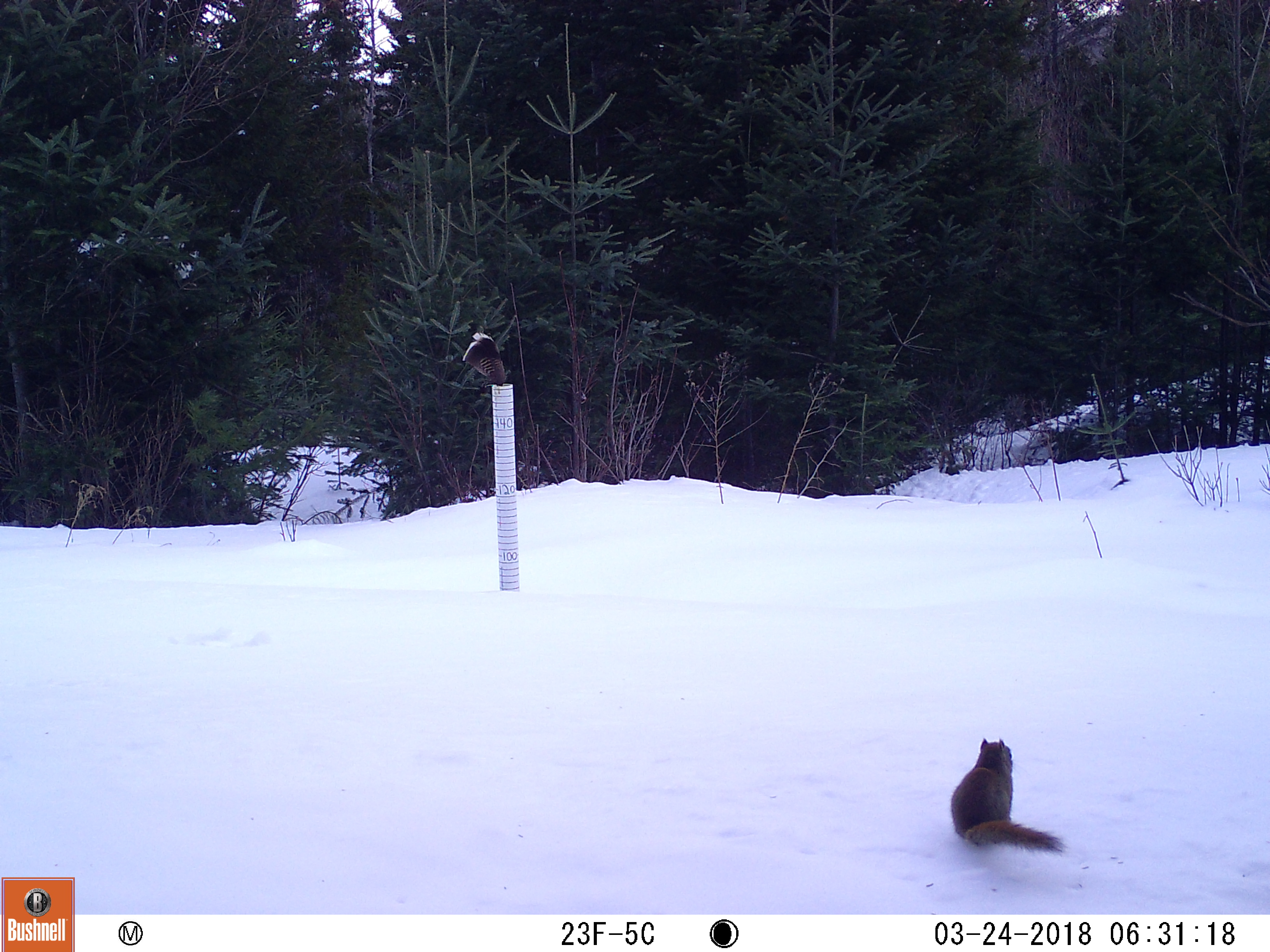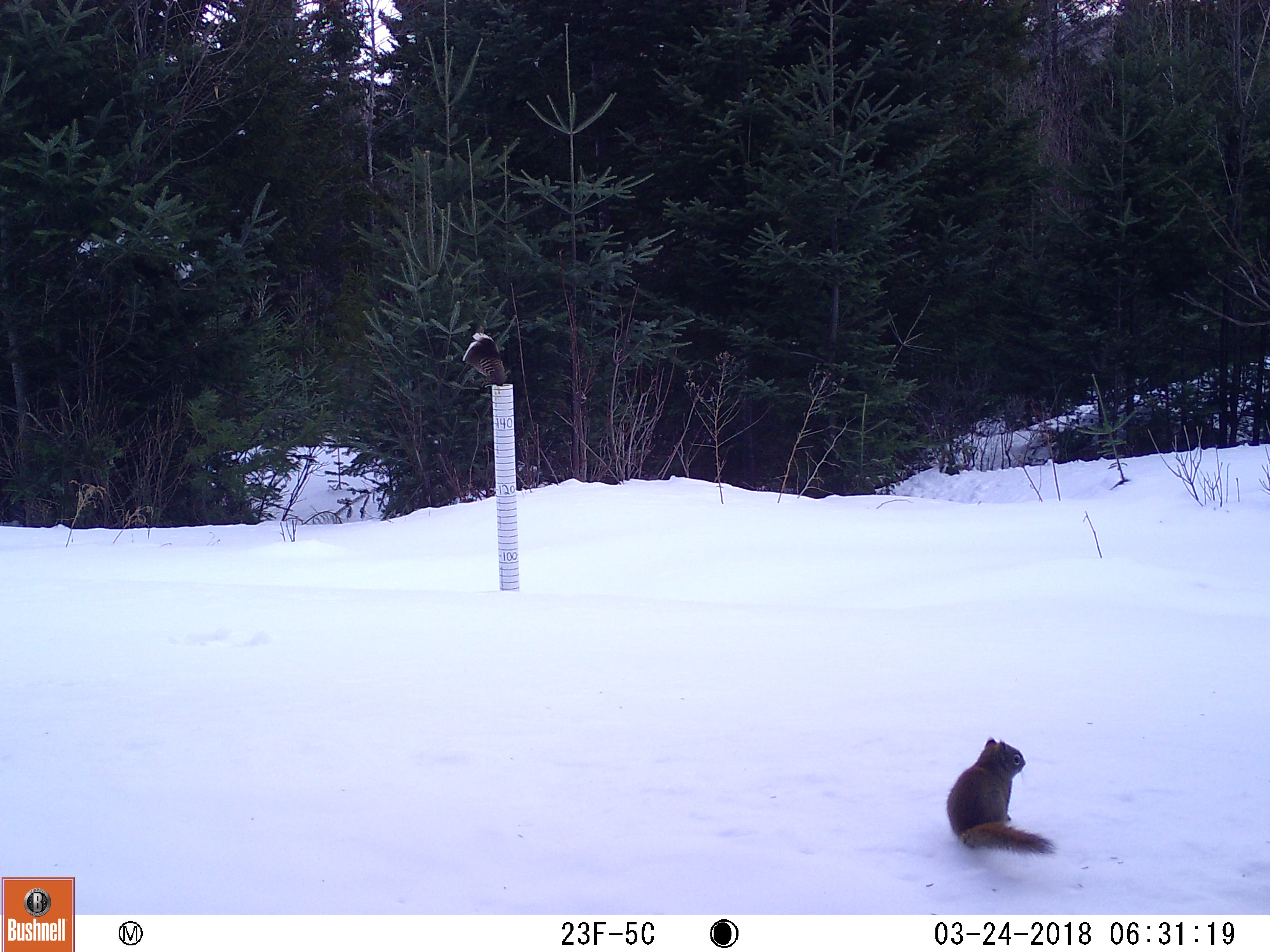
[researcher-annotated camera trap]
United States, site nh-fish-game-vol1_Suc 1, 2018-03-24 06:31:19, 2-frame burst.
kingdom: Animalia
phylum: Chordata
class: Mammalia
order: Rodentia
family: Sciuridae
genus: Tamiasciurus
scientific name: Tamiasciurus hudsonicus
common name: red squirrel